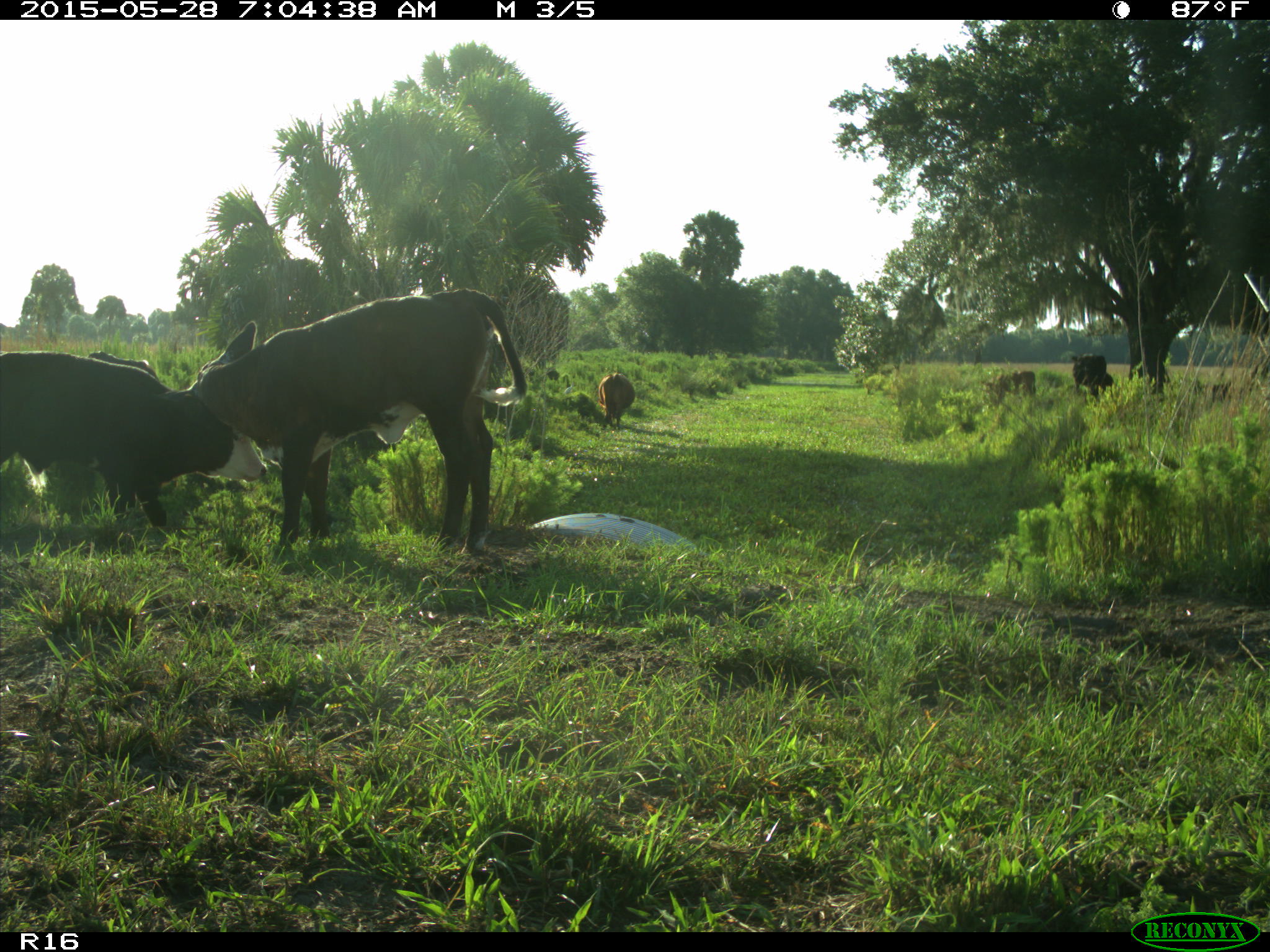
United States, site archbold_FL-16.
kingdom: Animalia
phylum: Chordata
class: Mammalia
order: Artiodactyla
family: Bovidae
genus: Bos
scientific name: Bos taurus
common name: domestic cow